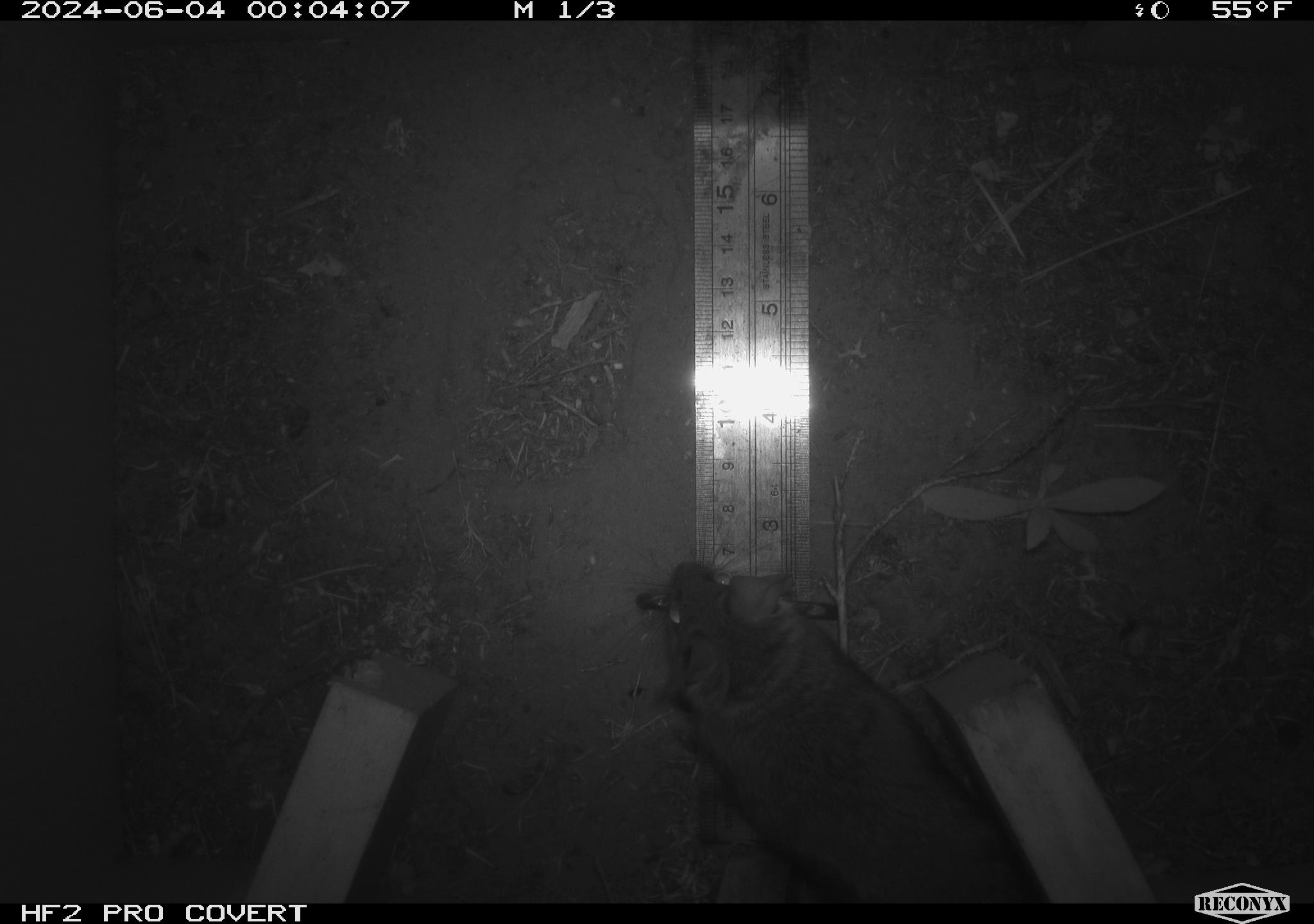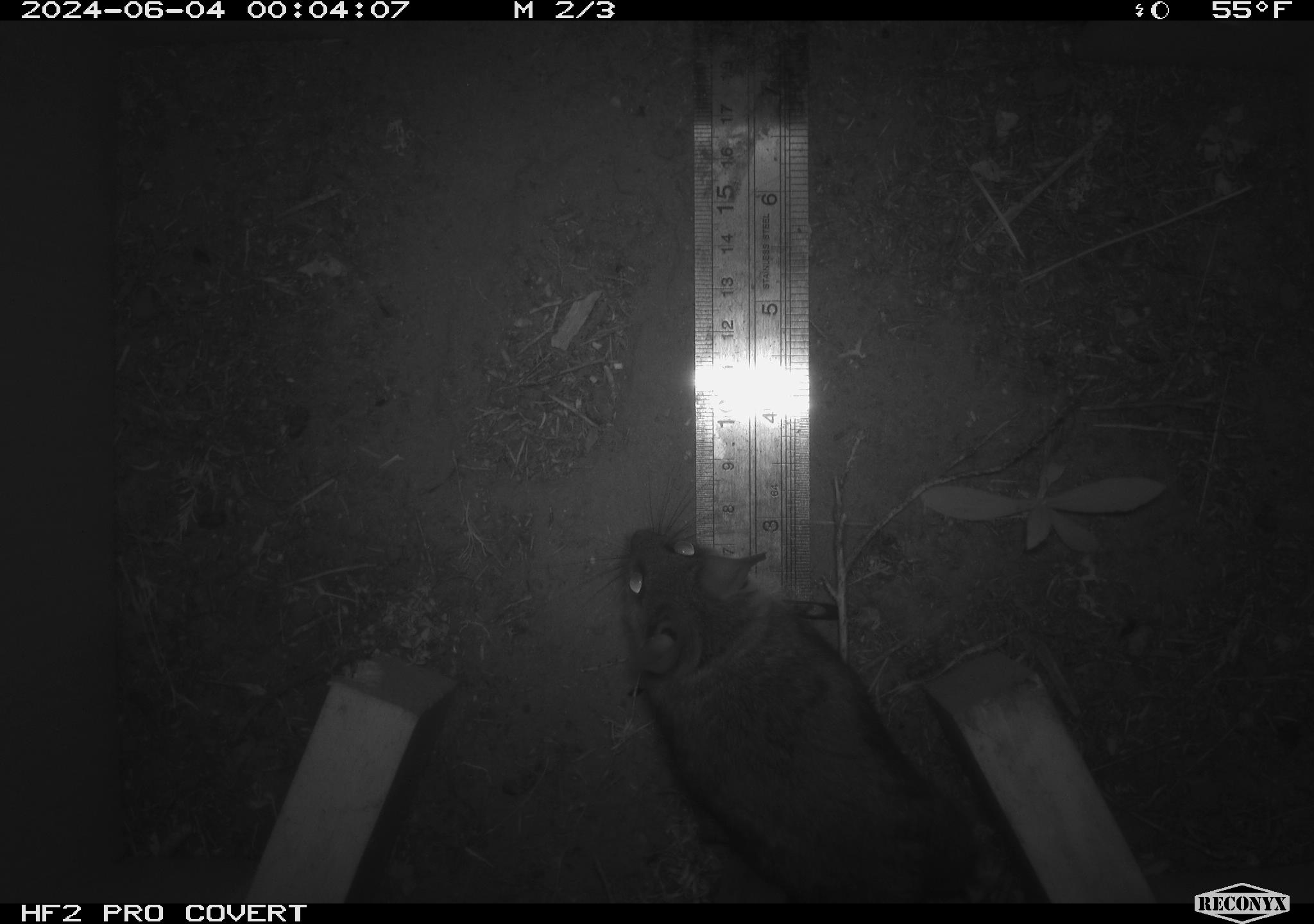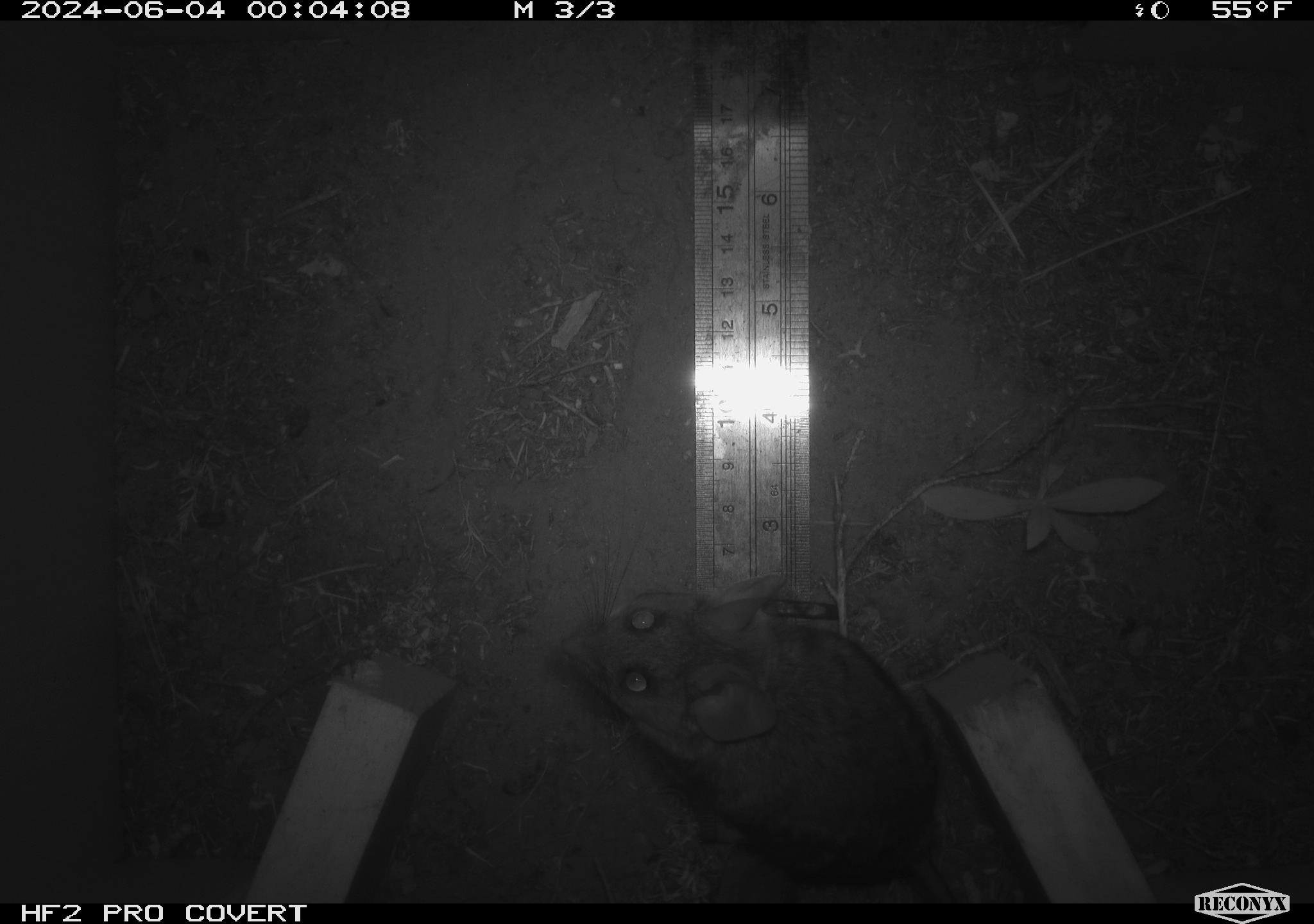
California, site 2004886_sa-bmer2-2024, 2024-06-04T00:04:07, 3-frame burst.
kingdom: Animalia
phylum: Chordata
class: Mammalia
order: Rodentia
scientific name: Rodentia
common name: woodrat or rat or mouse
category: woodrat or rat or mouse species